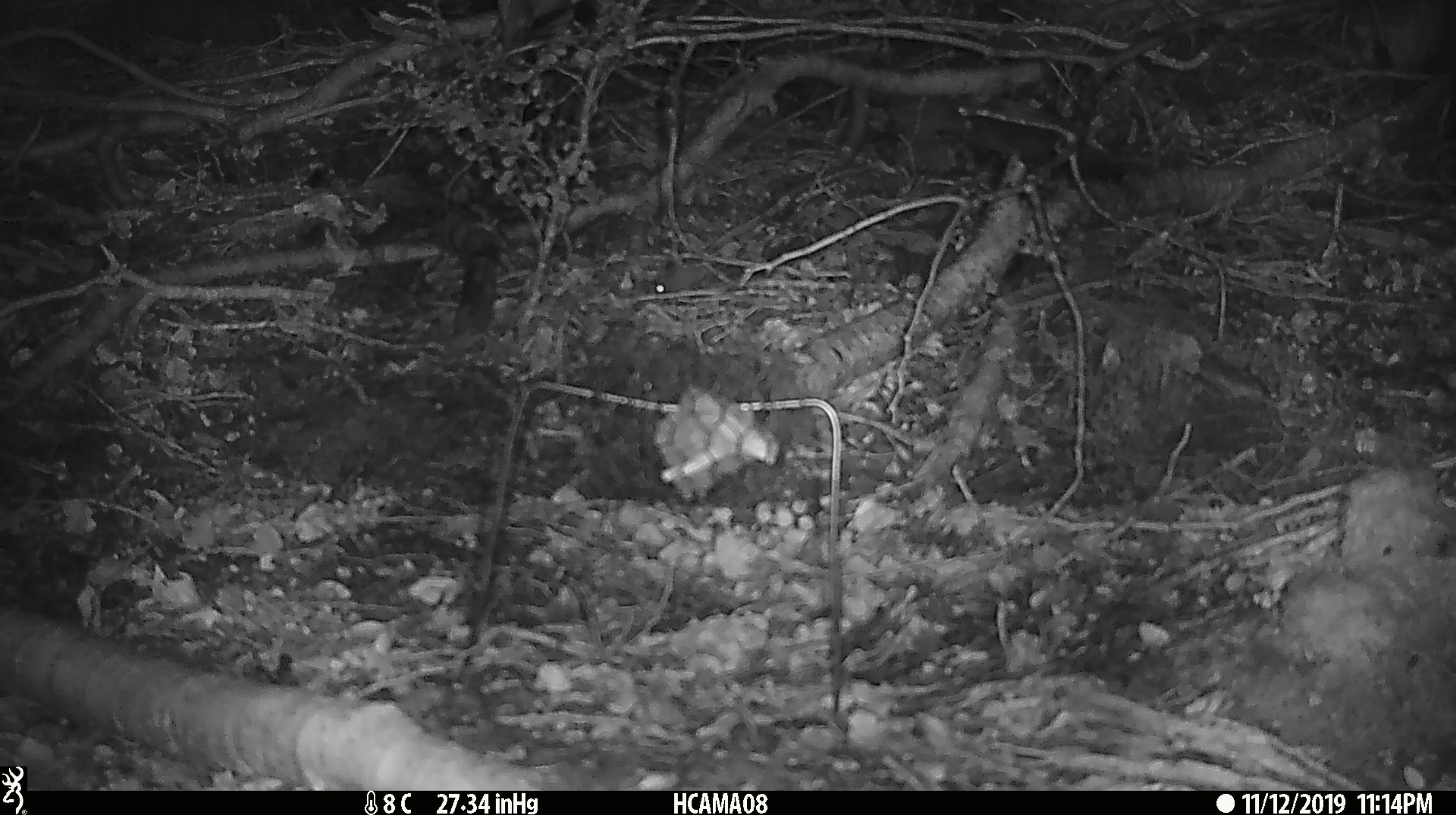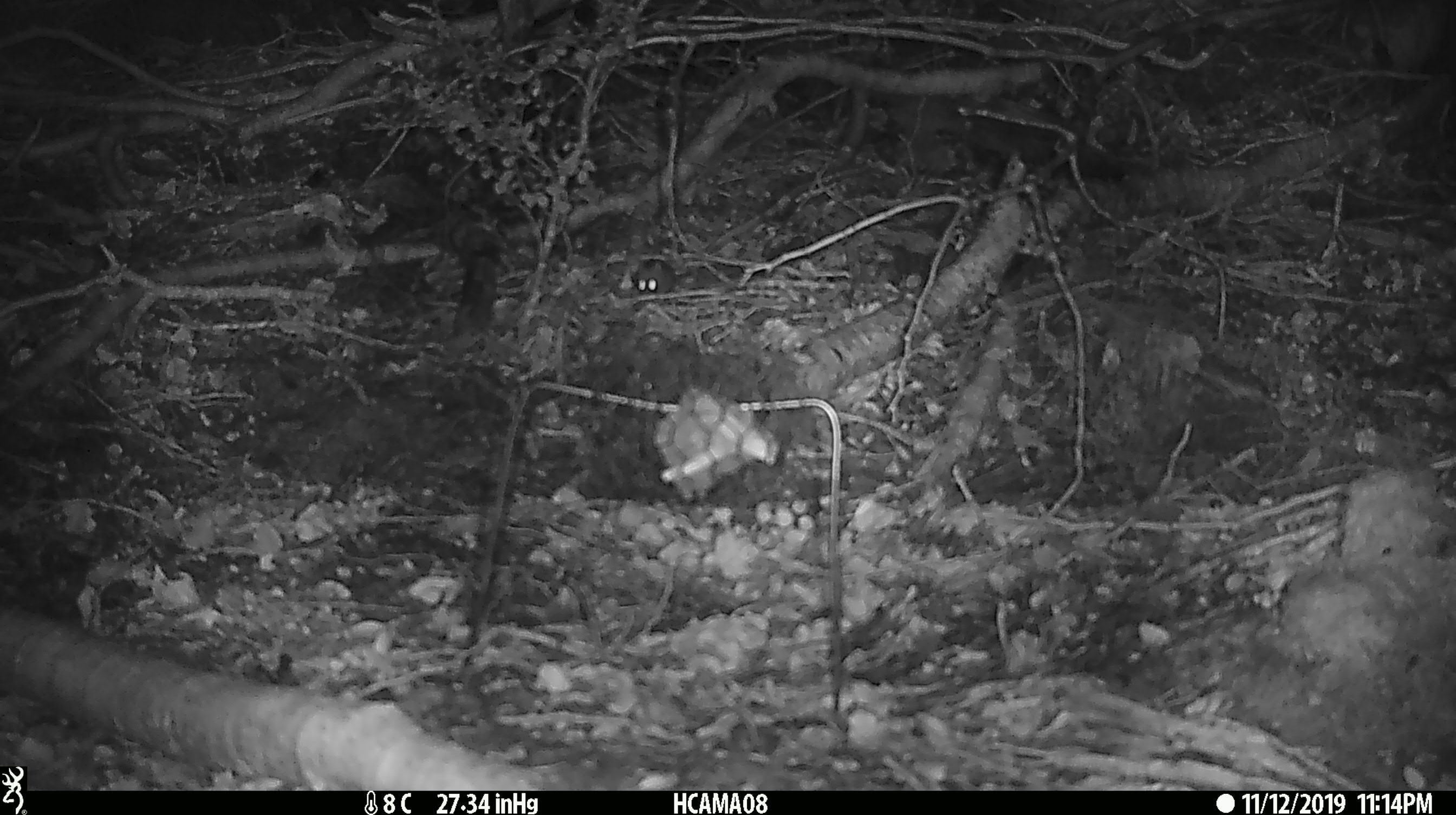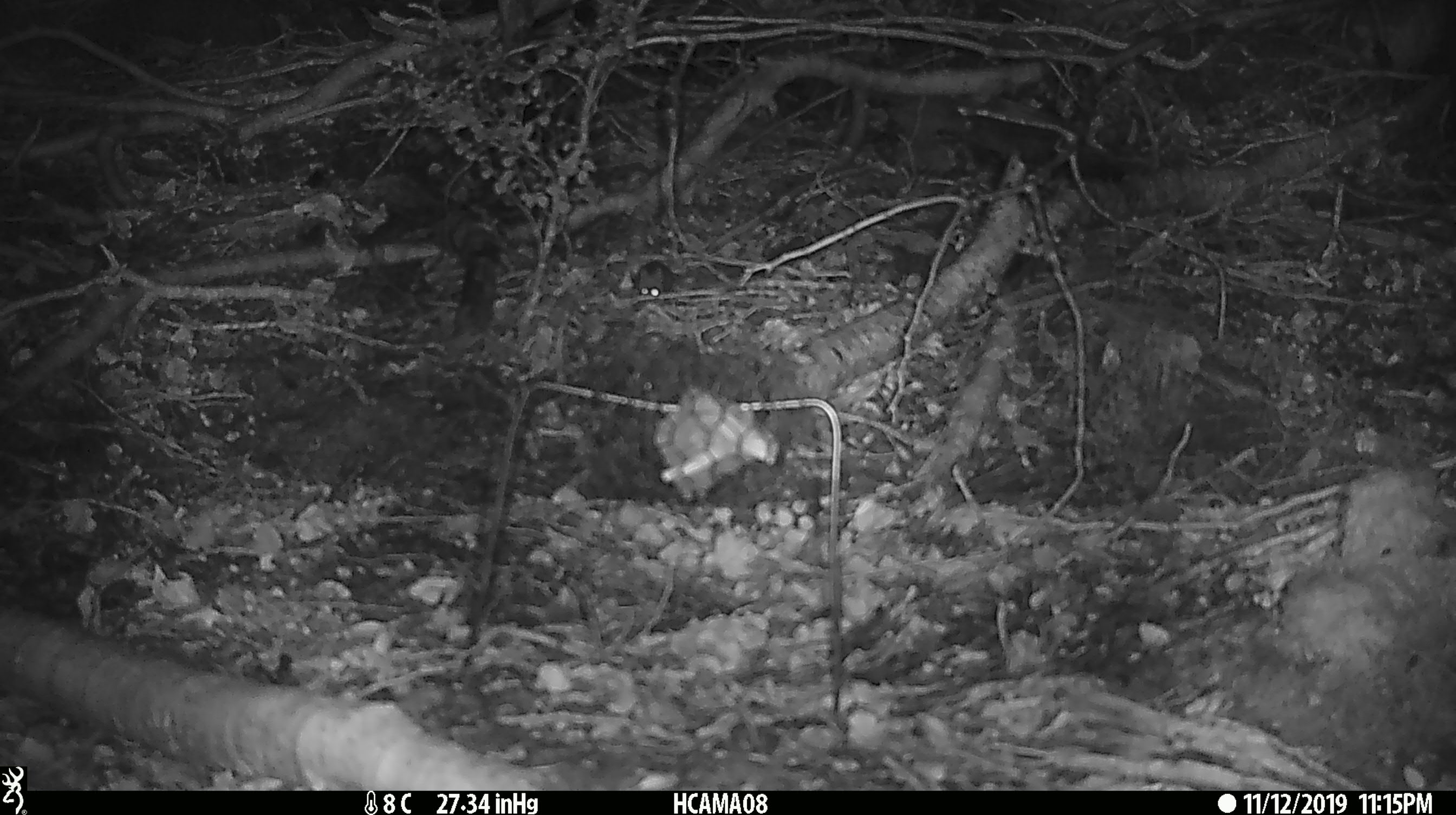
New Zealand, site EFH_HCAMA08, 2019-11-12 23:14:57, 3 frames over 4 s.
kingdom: Animalia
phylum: Chordata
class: Mammalia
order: Rodentia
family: Muridae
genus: Mus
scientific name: Mus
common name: mouse